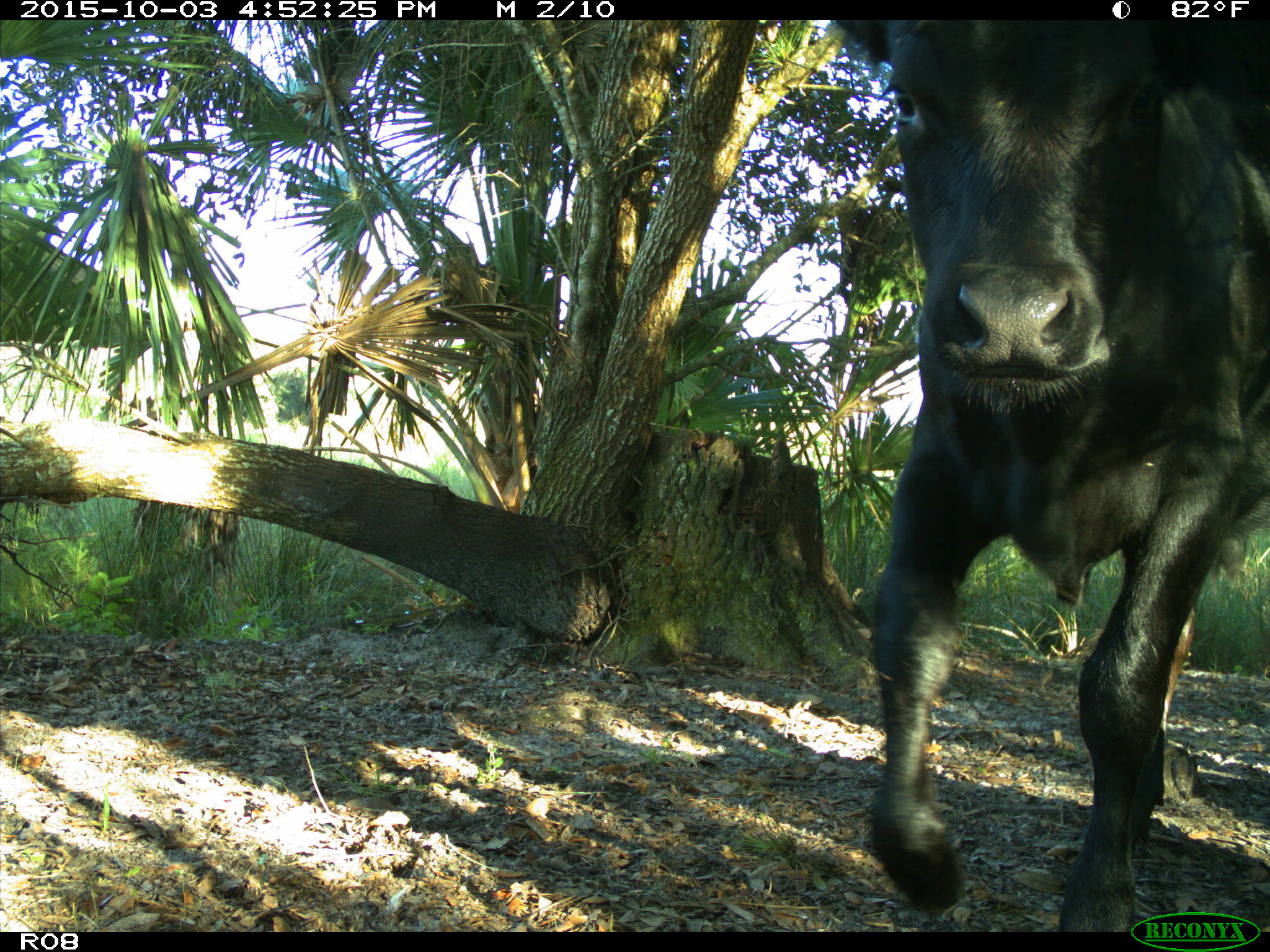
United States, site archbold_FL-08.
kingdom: Animalia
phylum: Chordata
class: Mammalia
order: Artiodactyla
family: Bovidae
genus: Bos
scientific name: Bos taurus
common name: domestic cow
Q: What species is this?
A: Bos taurus (domestic cow).